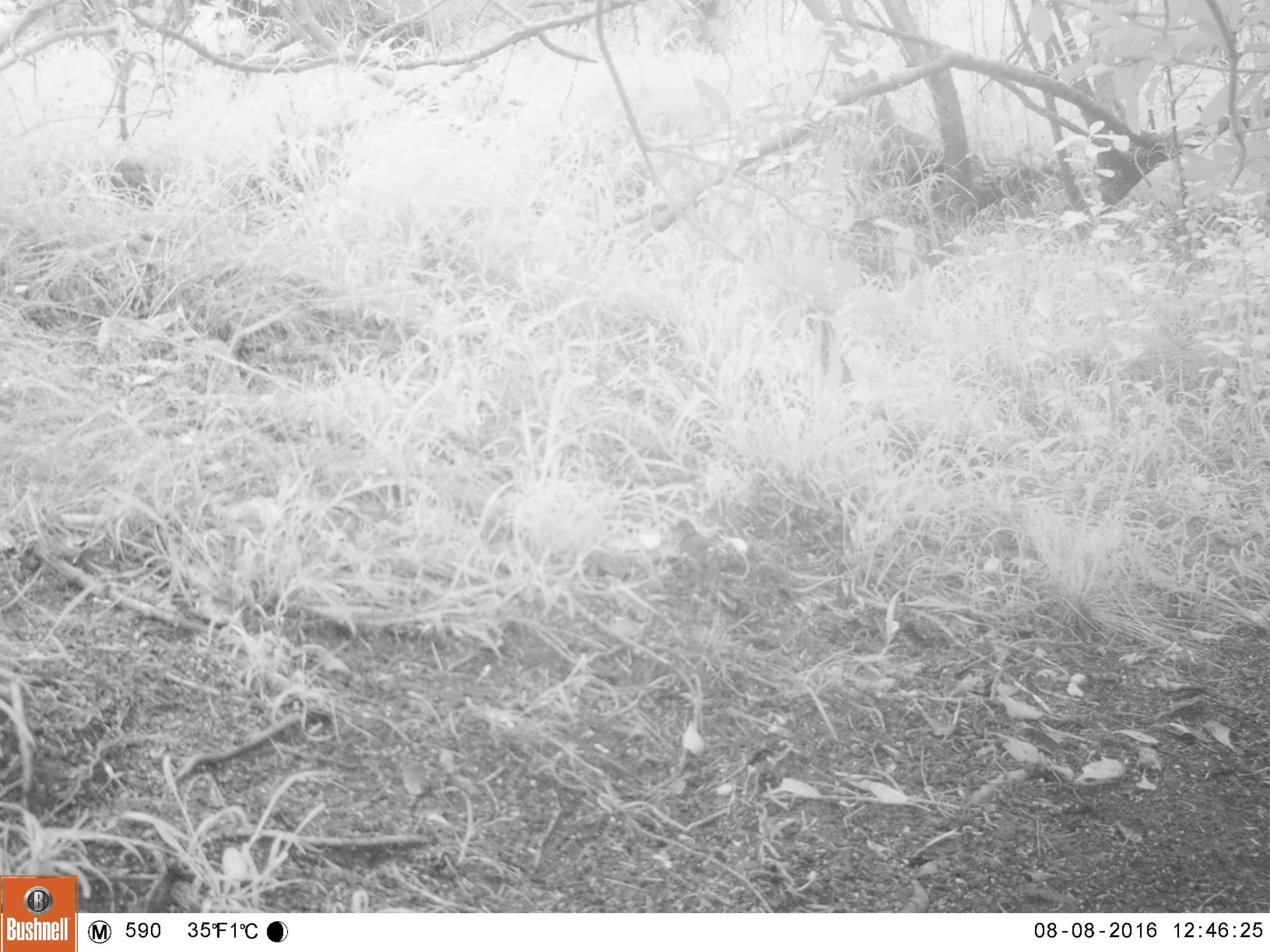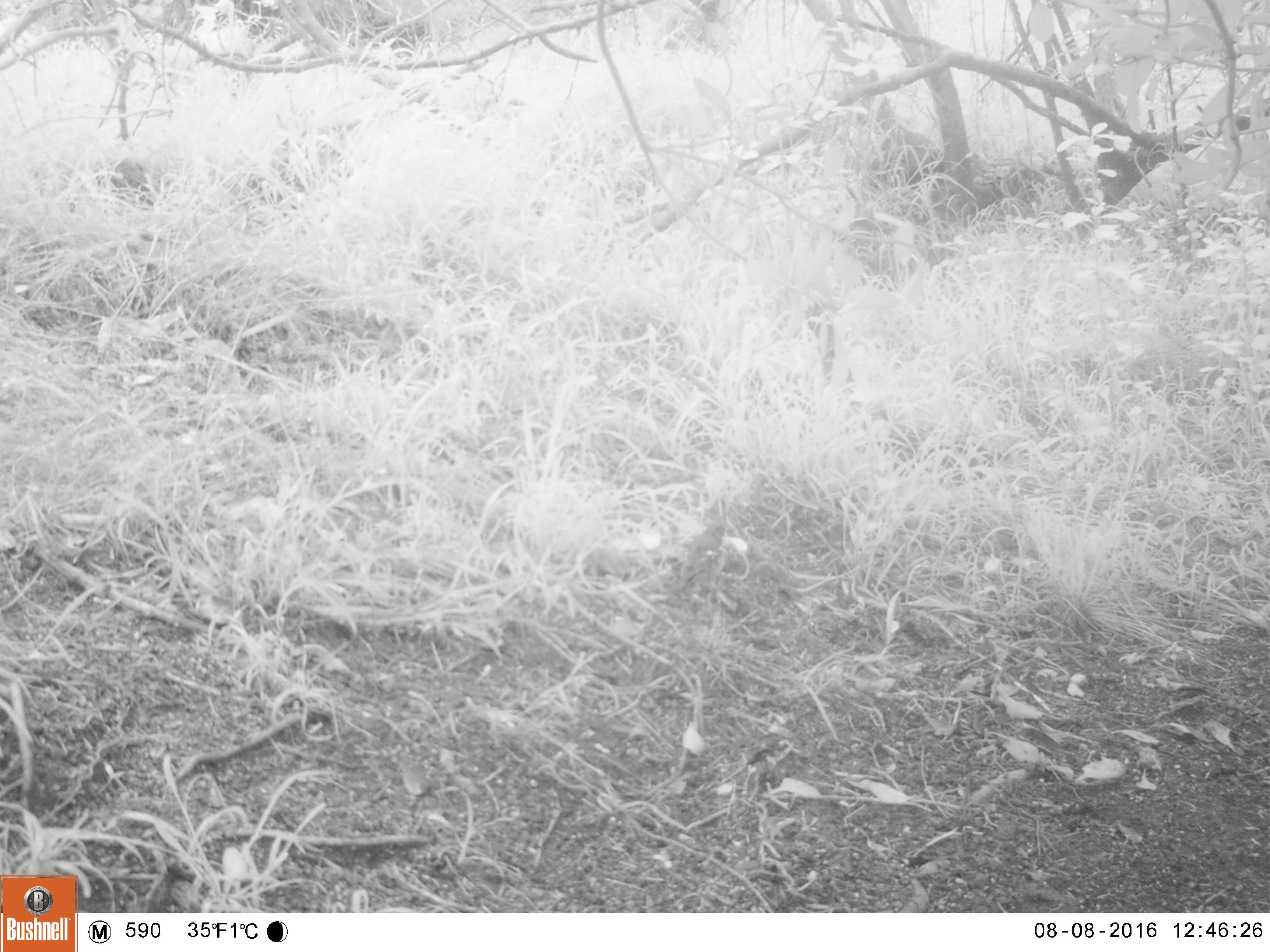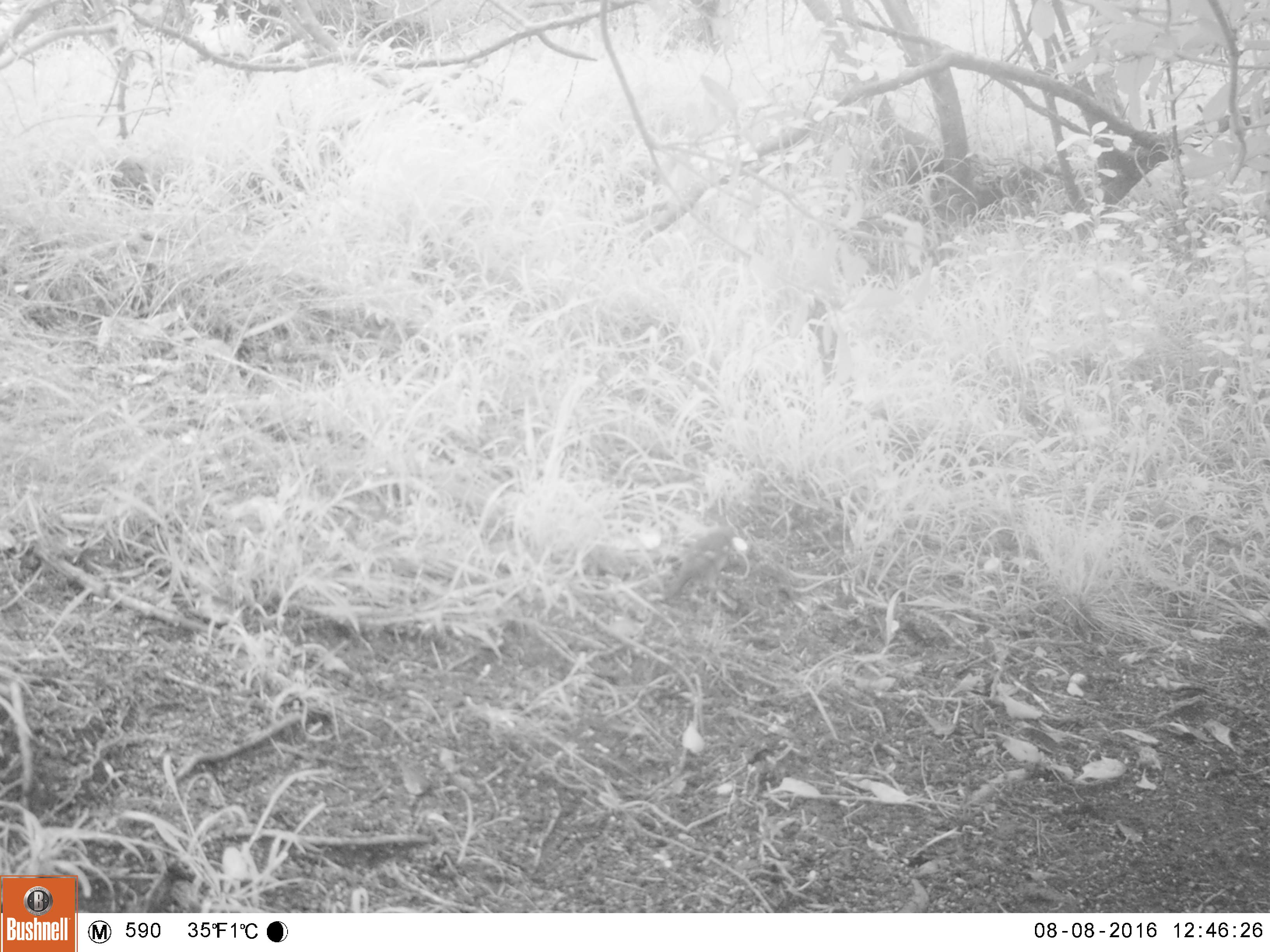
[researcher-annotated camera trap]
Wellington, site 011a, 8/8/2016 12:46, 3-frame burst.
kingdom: Animalia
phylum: Chordata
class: Aves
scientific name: Aves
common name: bird